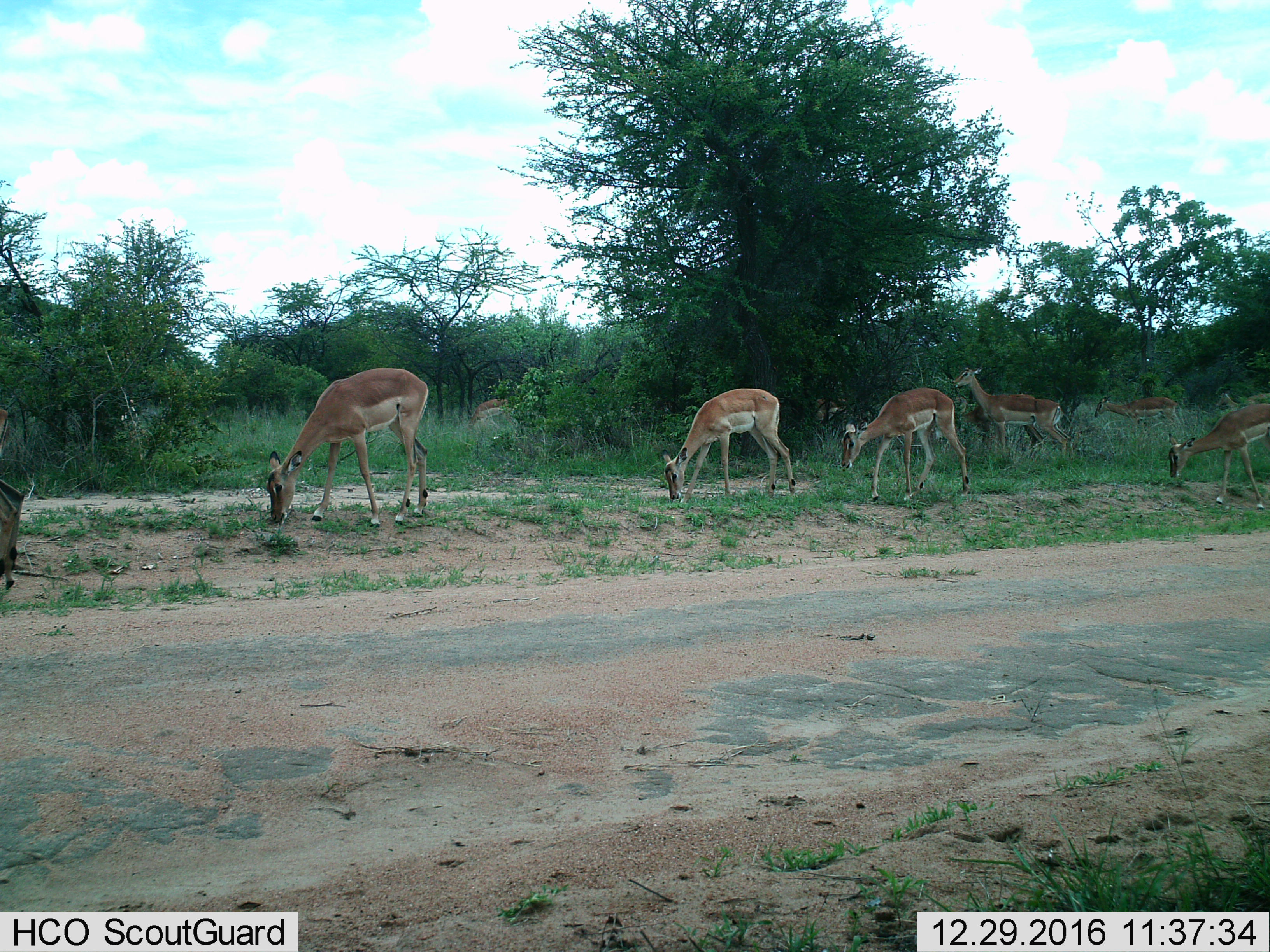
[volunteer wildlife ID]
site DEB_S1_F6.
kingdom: Animalia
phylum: Chordata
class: Mammalia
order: Artiodactyla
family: Bovidae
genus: Aepyceros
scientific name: Aepyceros melampus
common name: impala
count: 9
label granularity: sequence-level